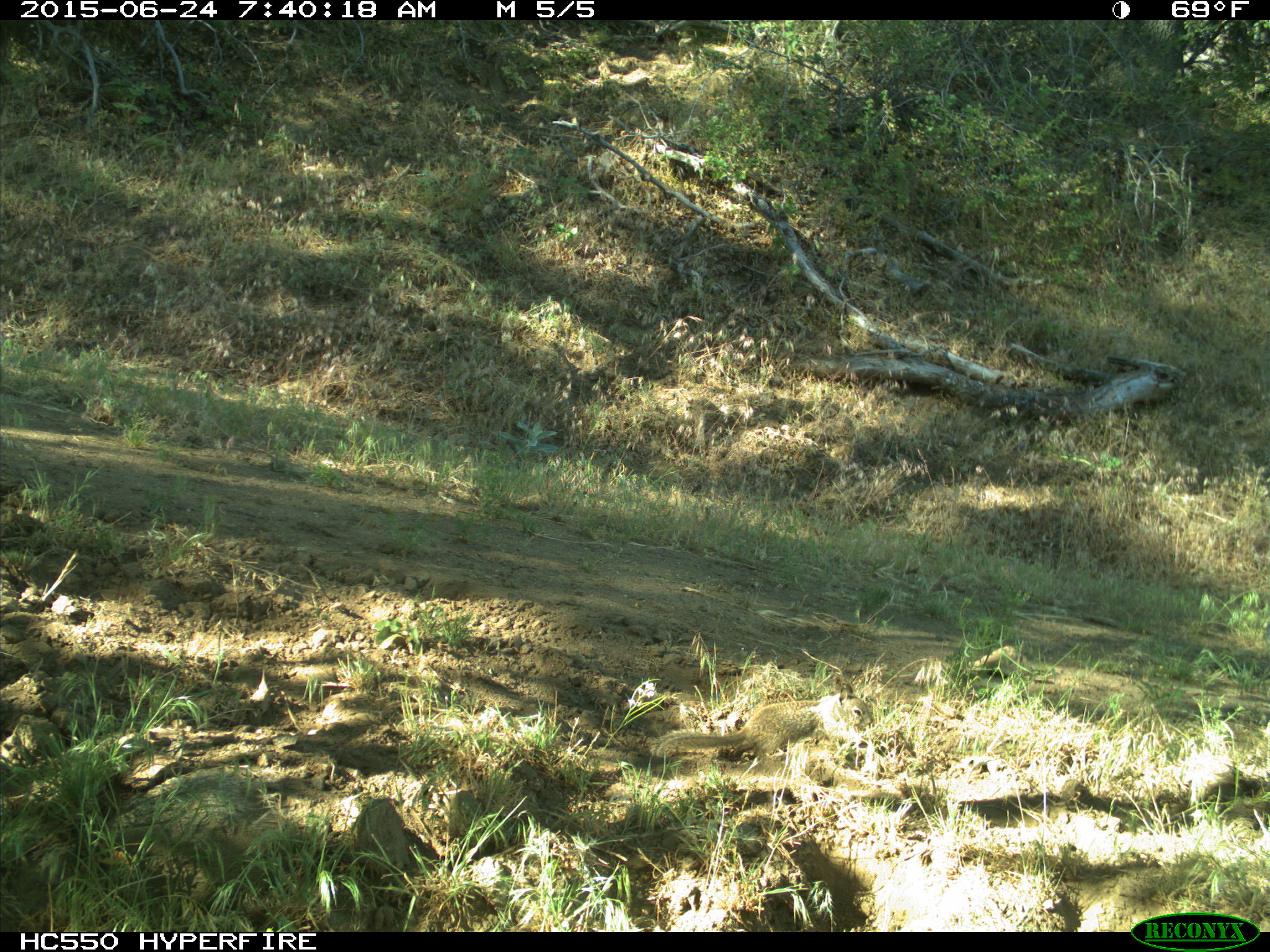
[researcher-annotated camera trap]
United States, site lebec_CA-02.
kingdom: Animalia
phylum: Chordata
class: Mammalia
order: Rodentia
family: Sciuridae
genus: Otospermophilus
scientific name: Otospermophilus beecheyi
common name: california ground squirrel